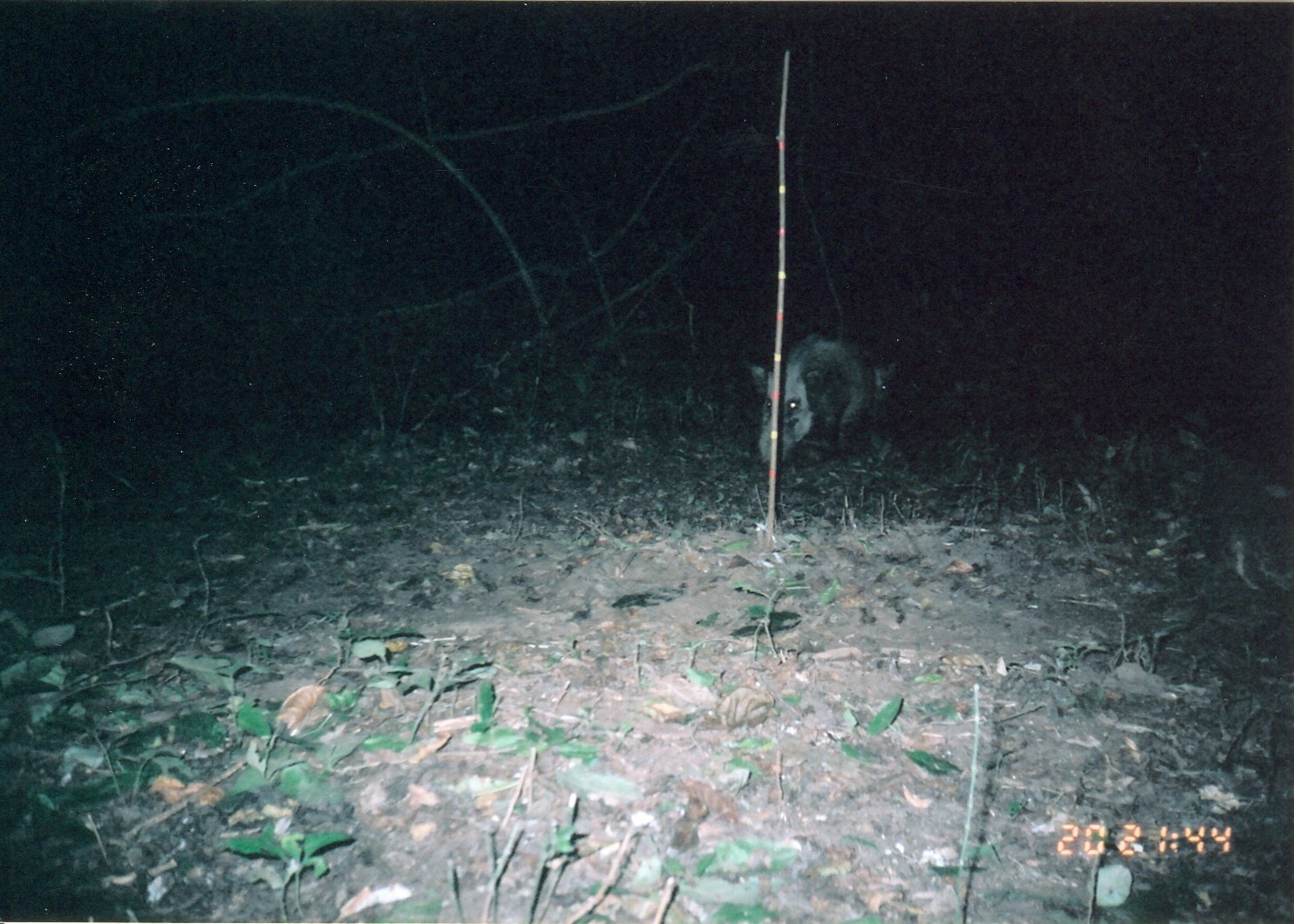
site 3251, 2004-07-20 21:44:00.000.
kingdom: Animalia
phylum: Chordata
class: Mammalia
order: Artiodactyla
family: Suidae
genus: Potamochoerus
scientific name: Potamochoerus larvatus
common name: bushpig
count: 1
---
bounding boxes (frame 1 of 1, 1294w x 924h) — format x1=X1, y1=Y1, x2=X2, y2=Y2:
potamochoerus larvatus: x1=746, y1=334, x2=874, y2=471